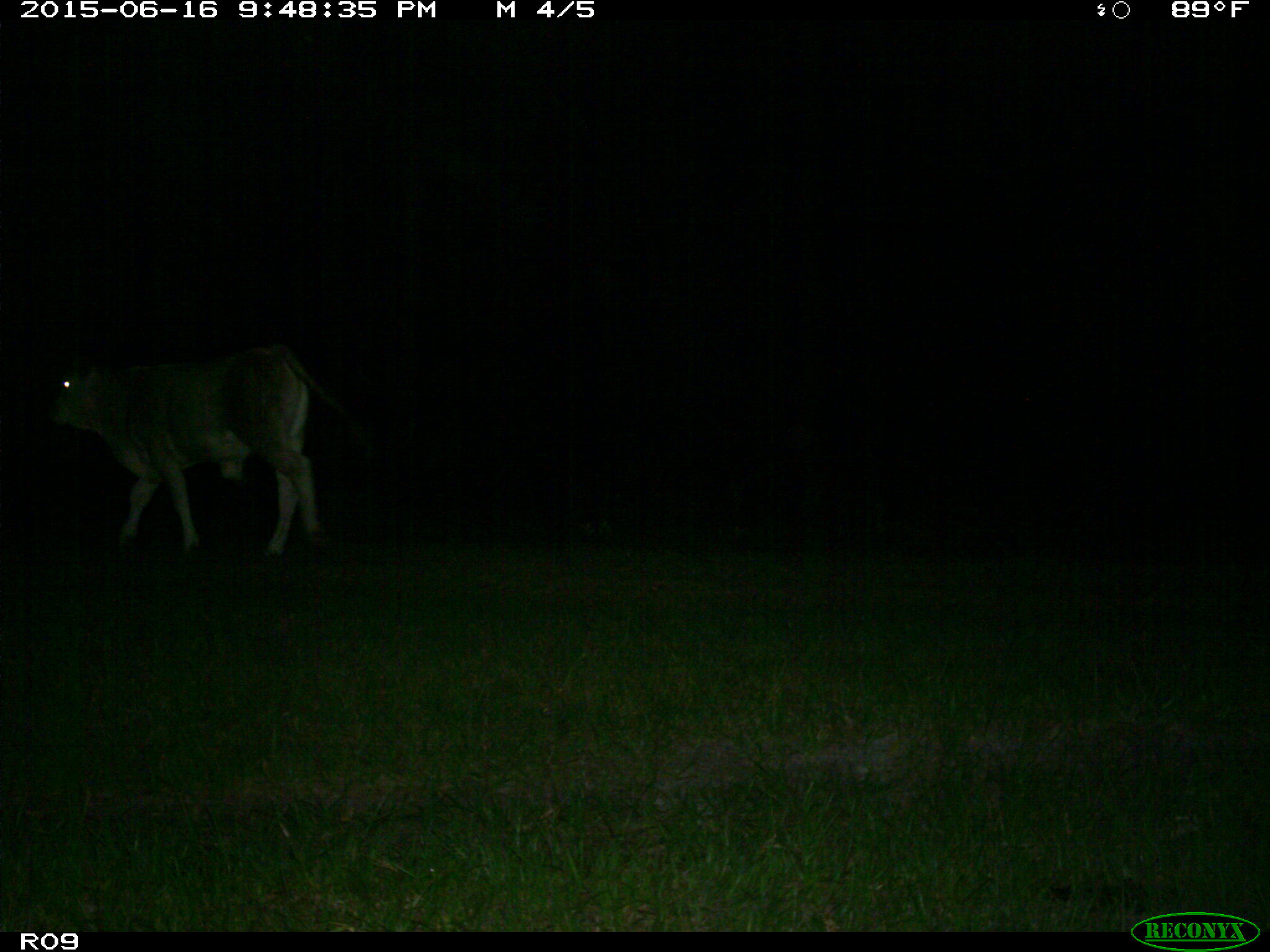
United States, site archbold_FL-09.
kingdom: Animalia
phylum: Chordata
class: Mammalia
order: Artiodactyla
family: Bovidae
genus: Bos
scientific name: Bos taurus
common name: domestic cow